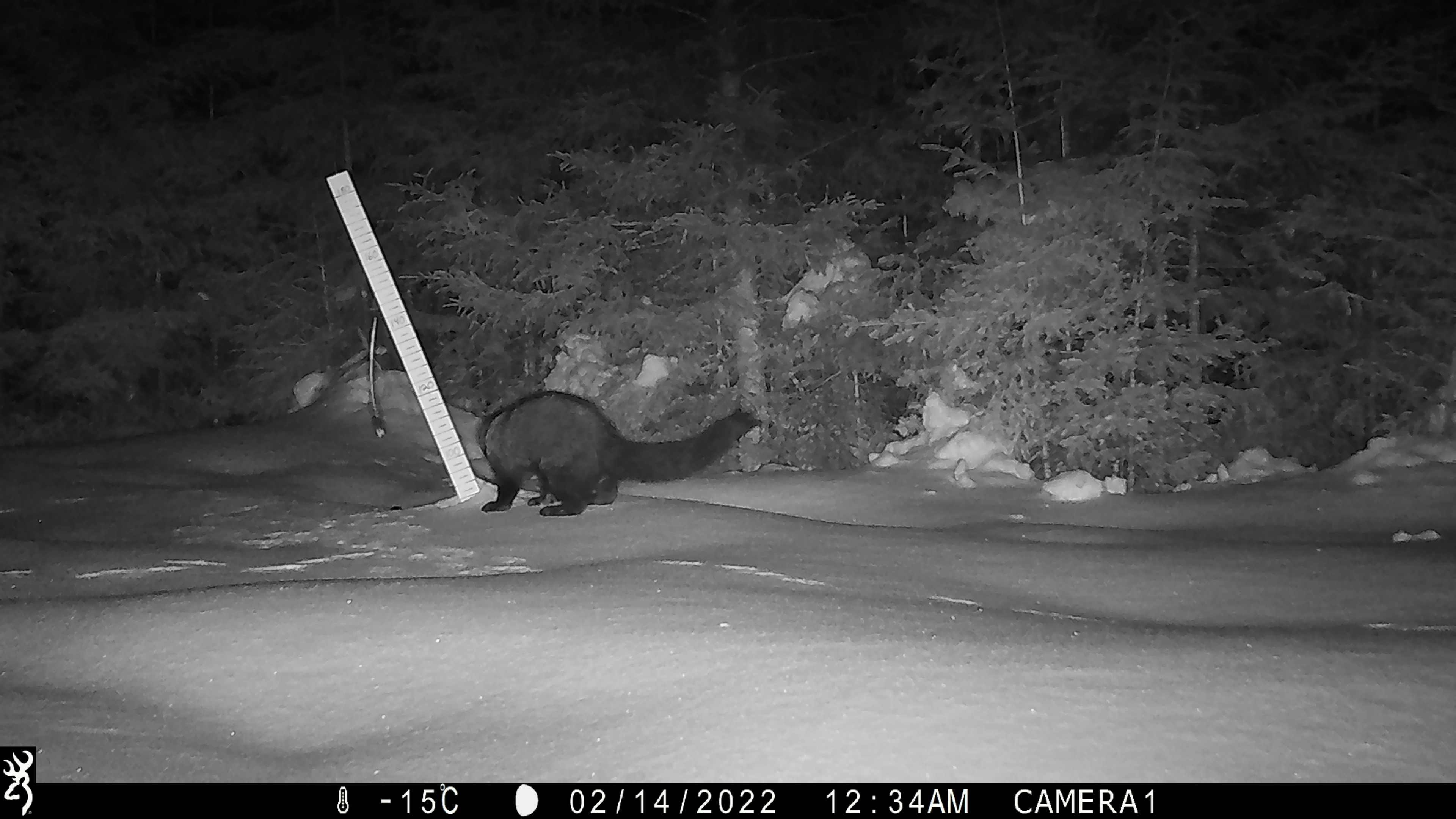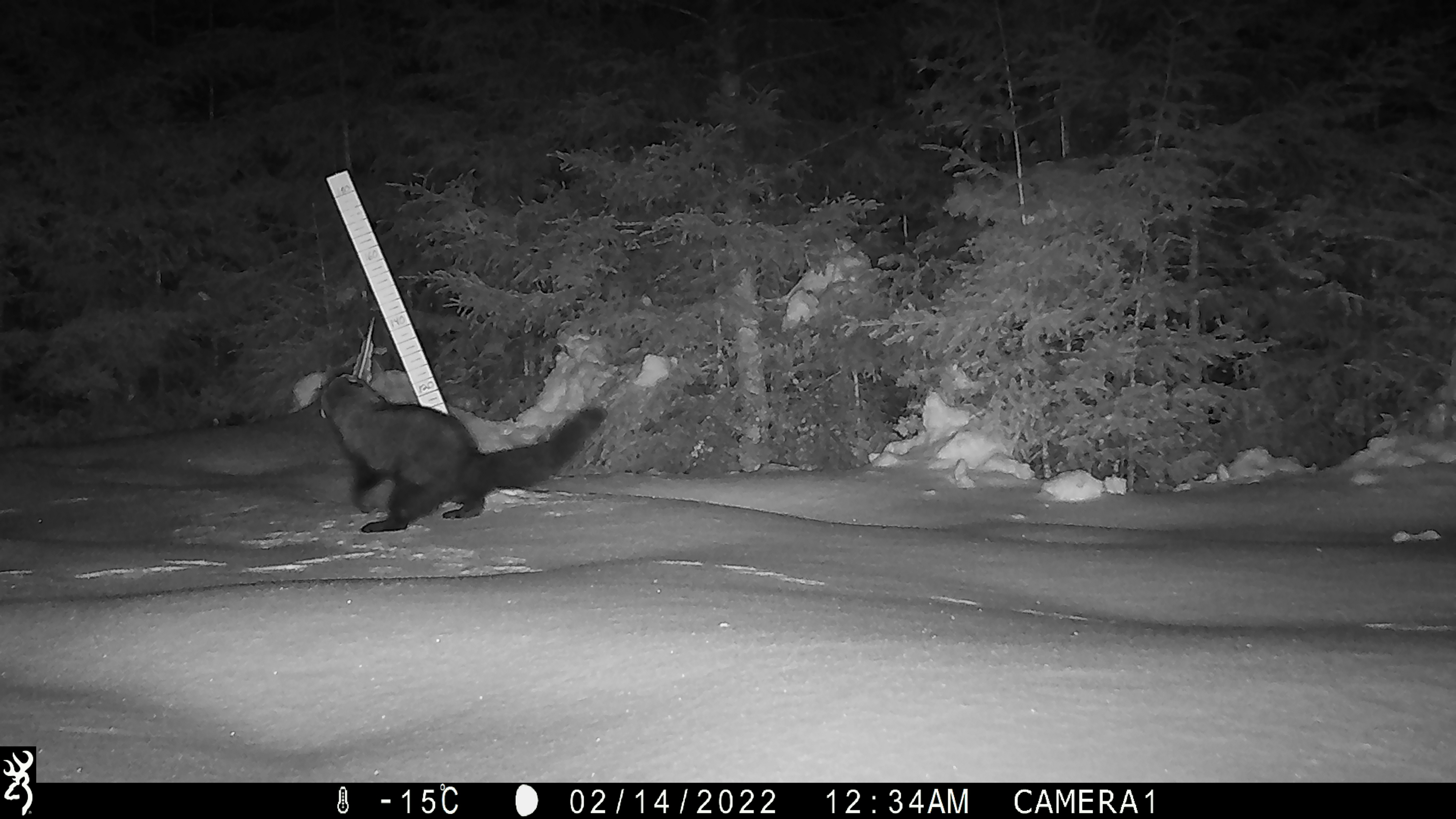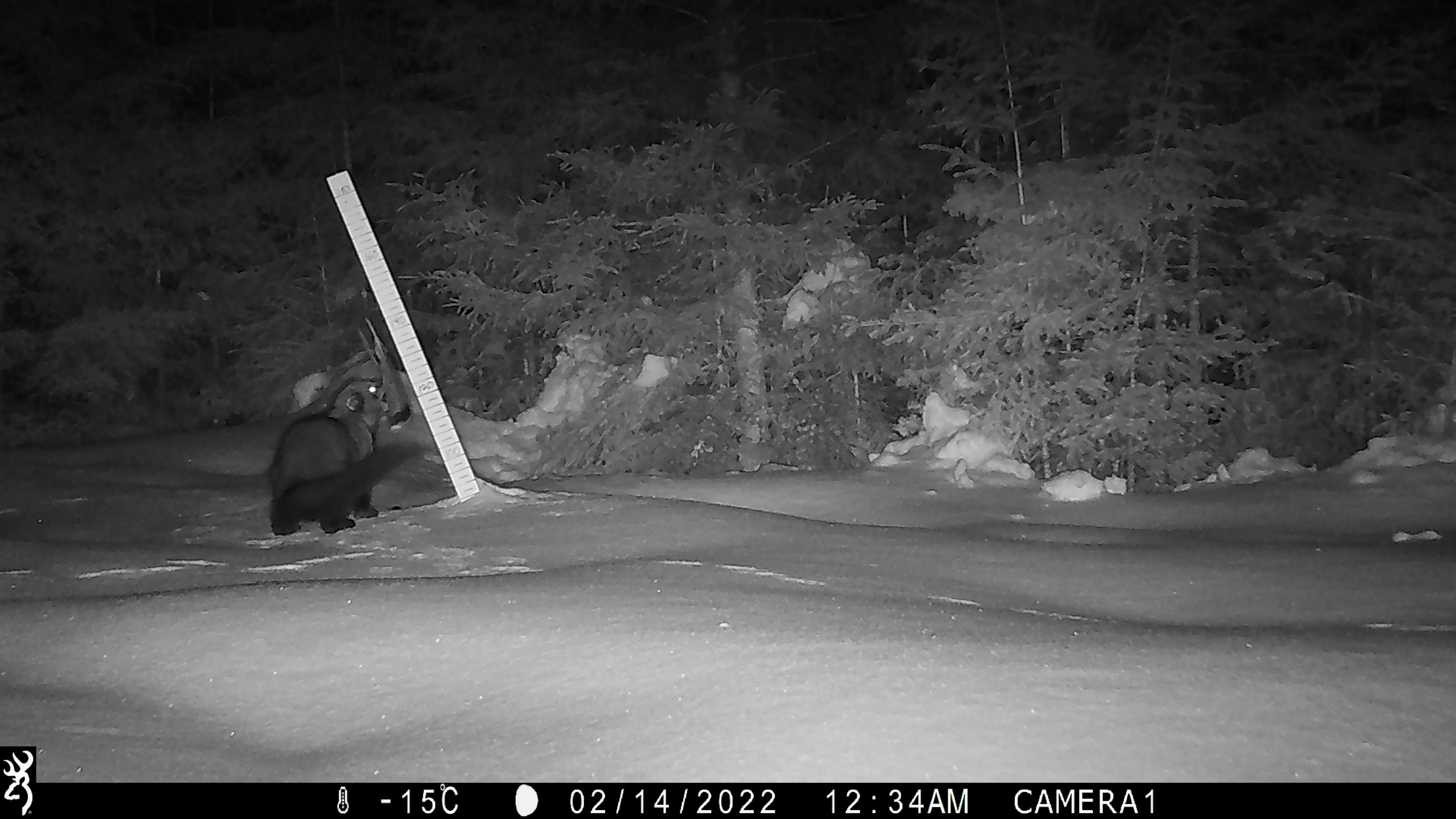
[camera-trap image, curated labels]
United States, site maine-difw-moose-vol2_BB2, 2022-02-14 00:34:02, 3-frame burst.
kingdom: Animalia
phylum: Chordata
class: Mammalia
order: Carnivora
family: Mustelidae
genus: Pekania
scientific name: Pekania pennanti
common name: fisher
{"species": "fisher (Pekania pennanti)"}